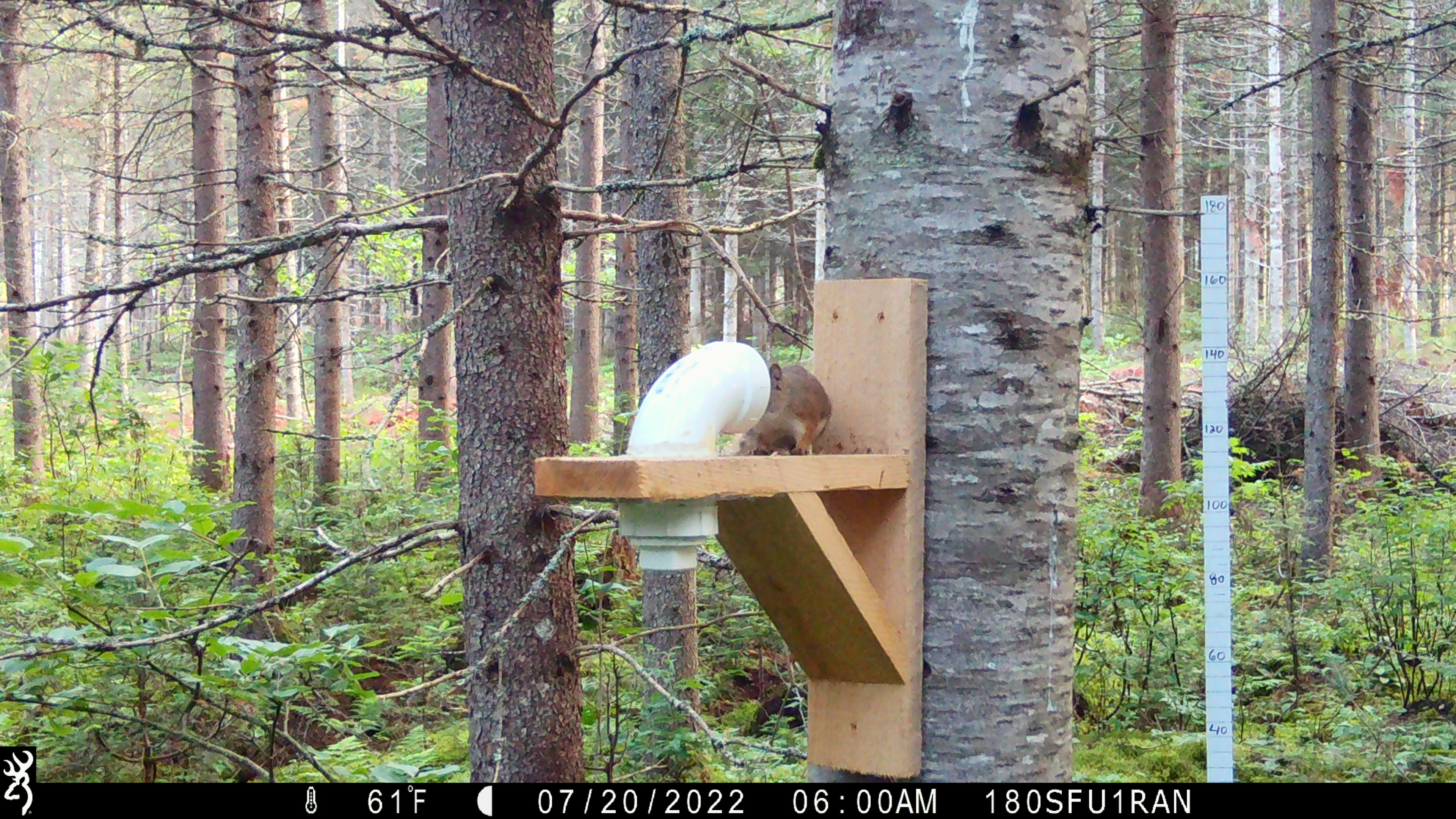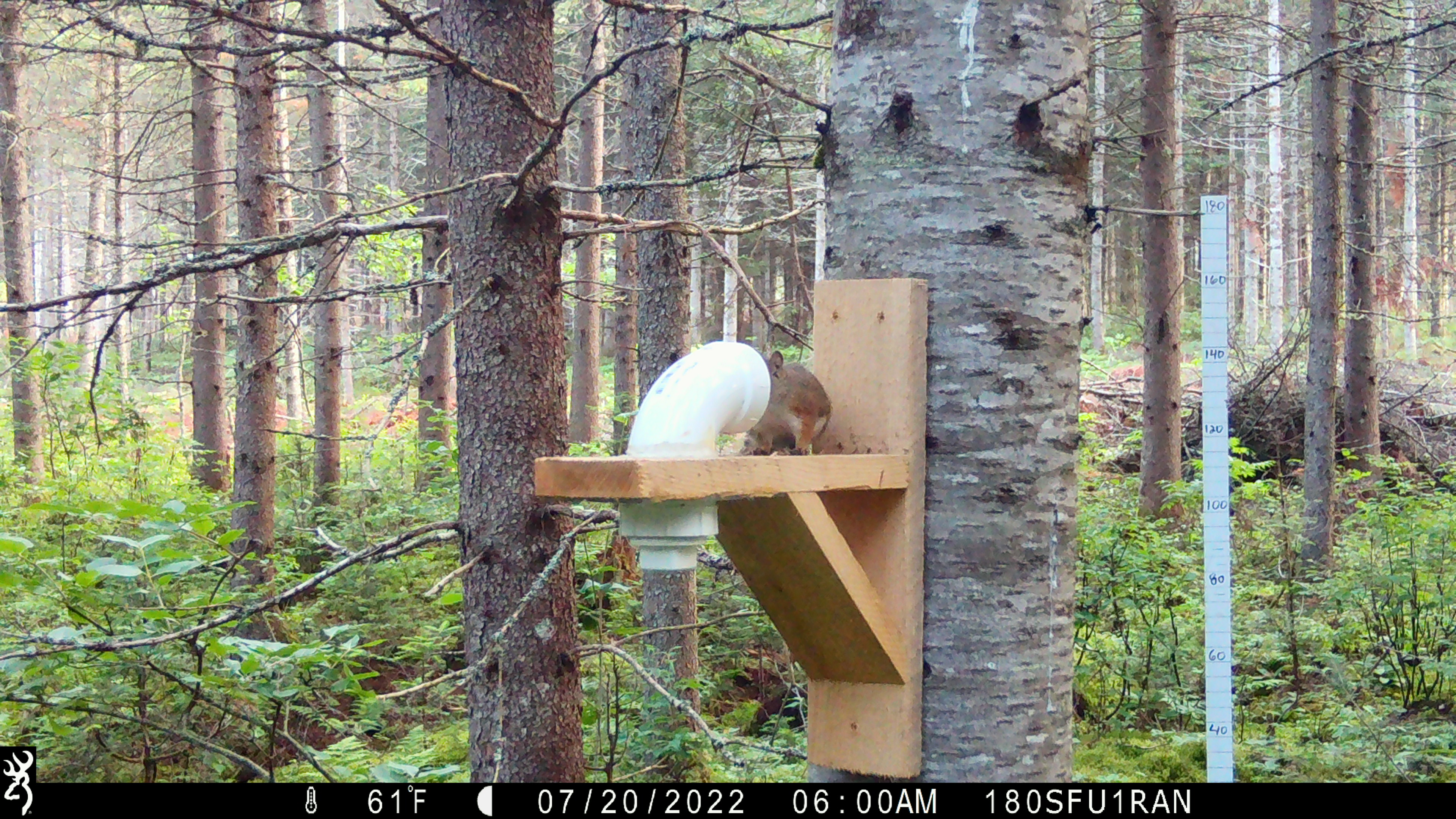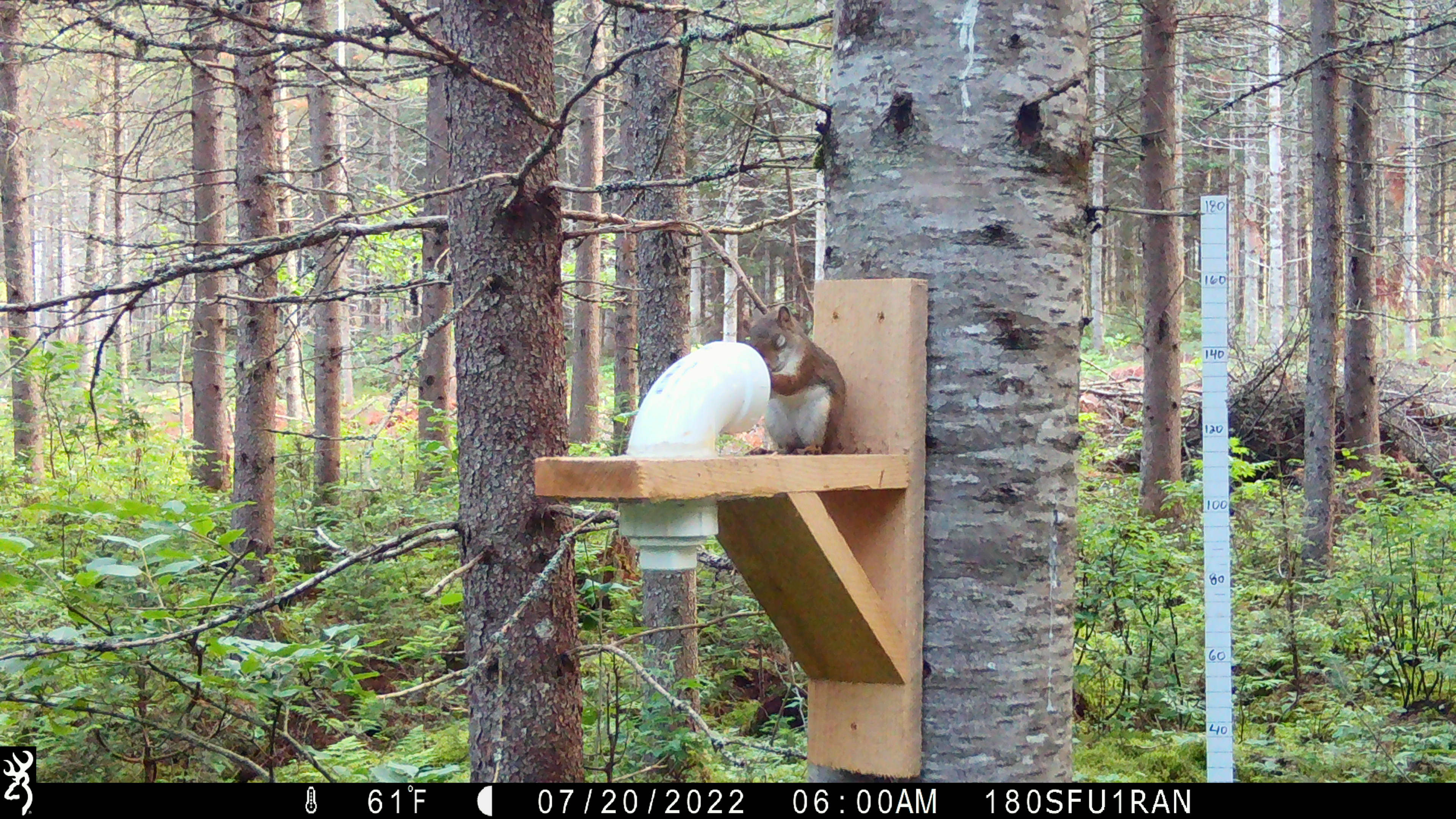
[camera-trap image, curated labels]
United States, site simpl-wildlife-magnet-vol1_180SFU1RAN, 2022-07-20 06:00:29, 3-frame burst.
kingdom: Animalia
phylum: Chordata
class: Mammalia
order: Rodentia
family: Sciuridae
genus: Tamiasciurus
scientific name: Tamiasciurus hudsonicus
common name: red squirrel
Red squirrel (Tamiasciurus hudsonicus).